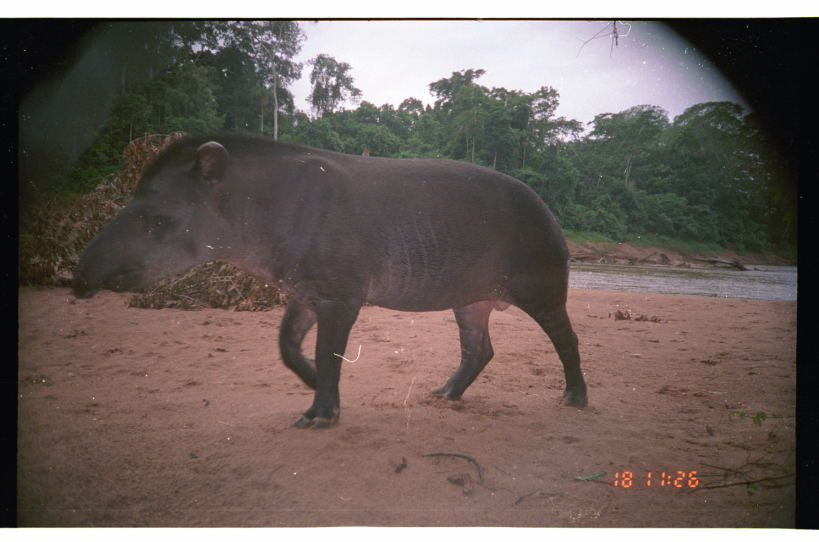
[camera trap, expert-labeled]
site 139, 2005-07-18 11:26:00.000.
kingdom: Animalia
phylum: Chordata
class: Mammalia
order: Perissodactyla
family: Tapiridae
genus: Tapirus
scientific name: Tapirus terrestris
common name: south american tapir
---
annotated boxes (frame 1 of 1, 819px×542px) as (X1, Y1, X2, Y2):
tapirus terrestris: (73, 131, 589, 429)